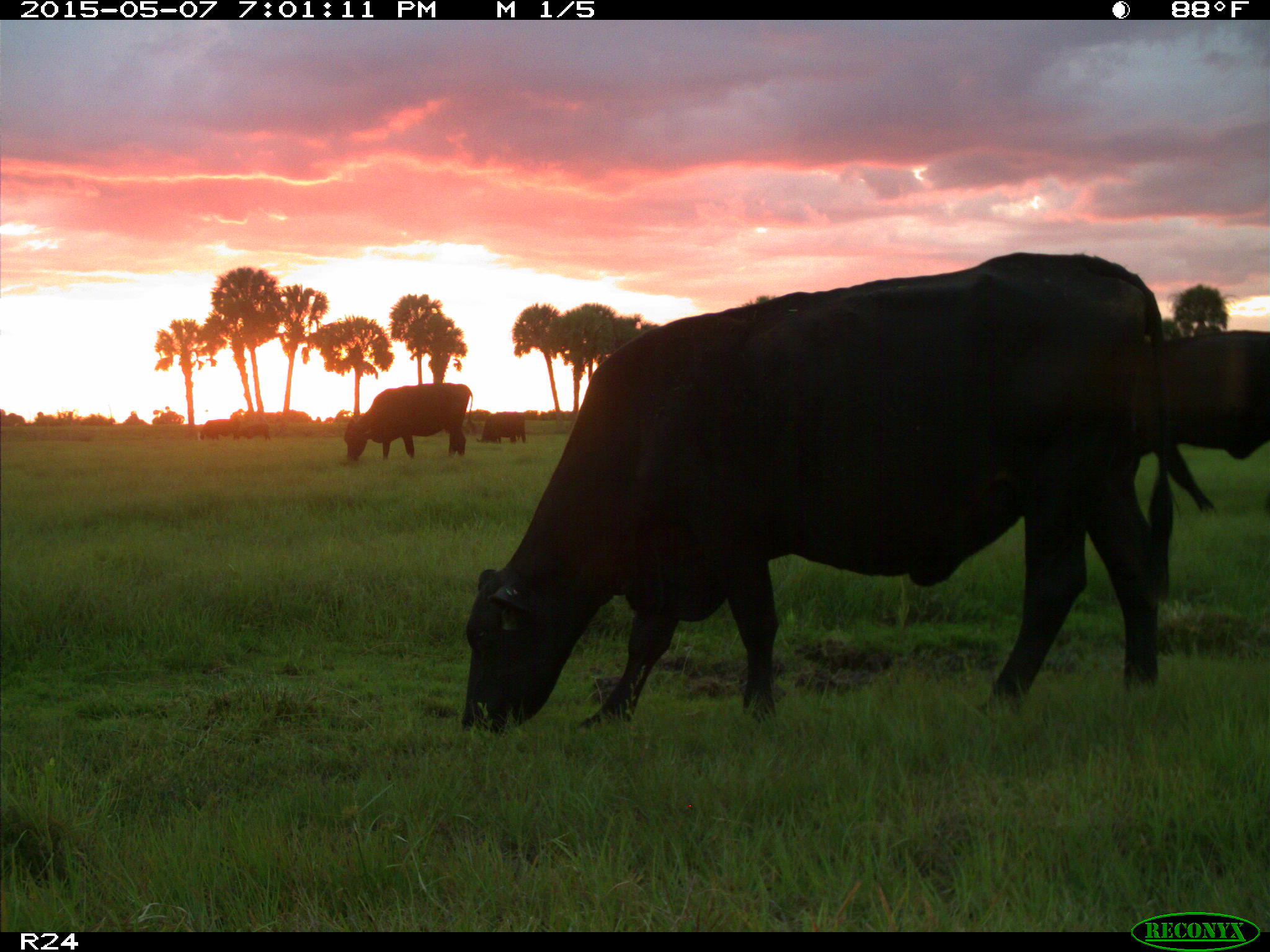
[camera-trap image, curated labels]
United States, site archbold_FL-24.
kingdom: Animalia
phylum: Chordata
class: Mammalia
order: Artiodactyla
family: Bovidae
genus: Bos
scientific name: Bos taurus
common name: domestic cow